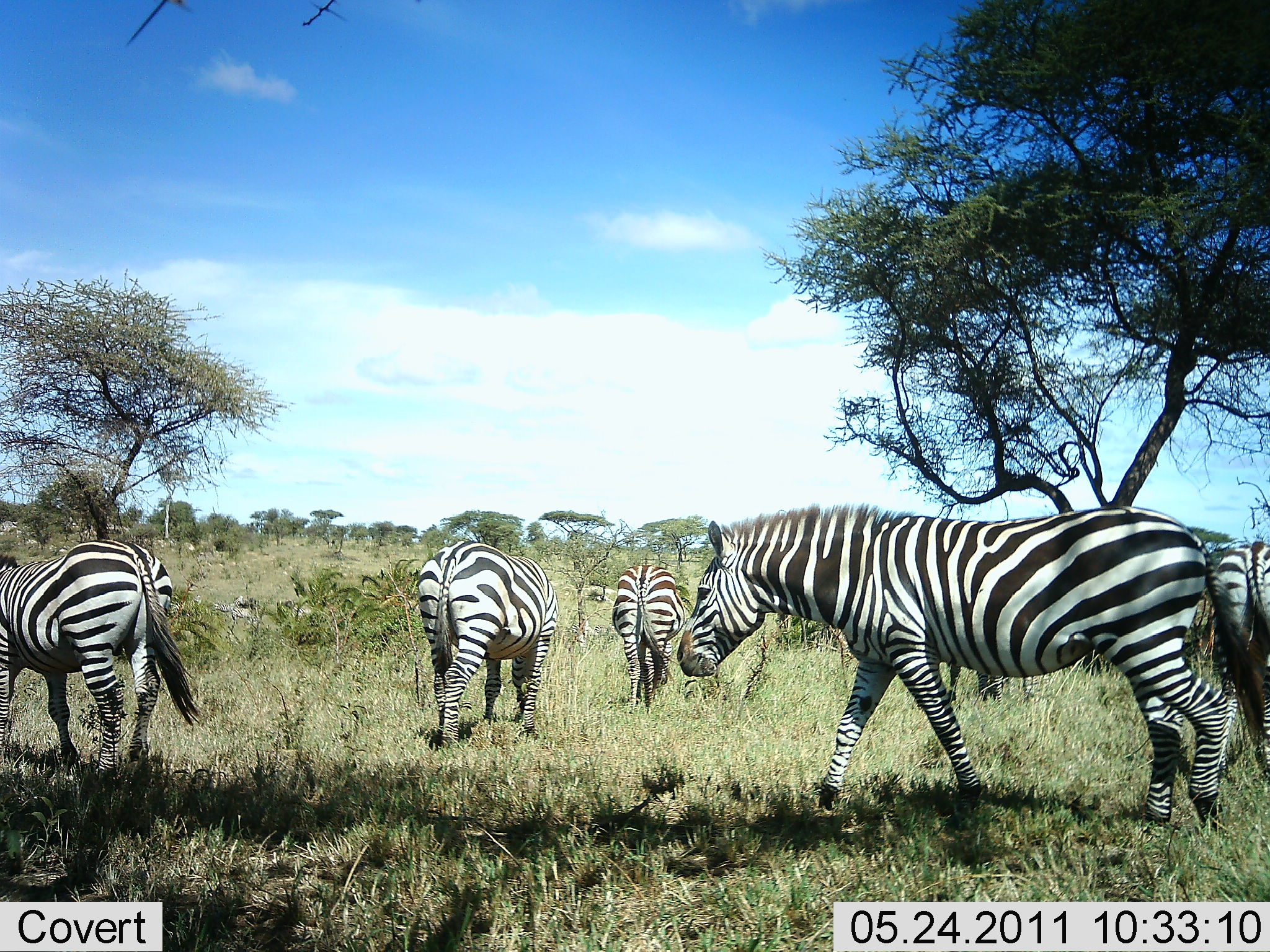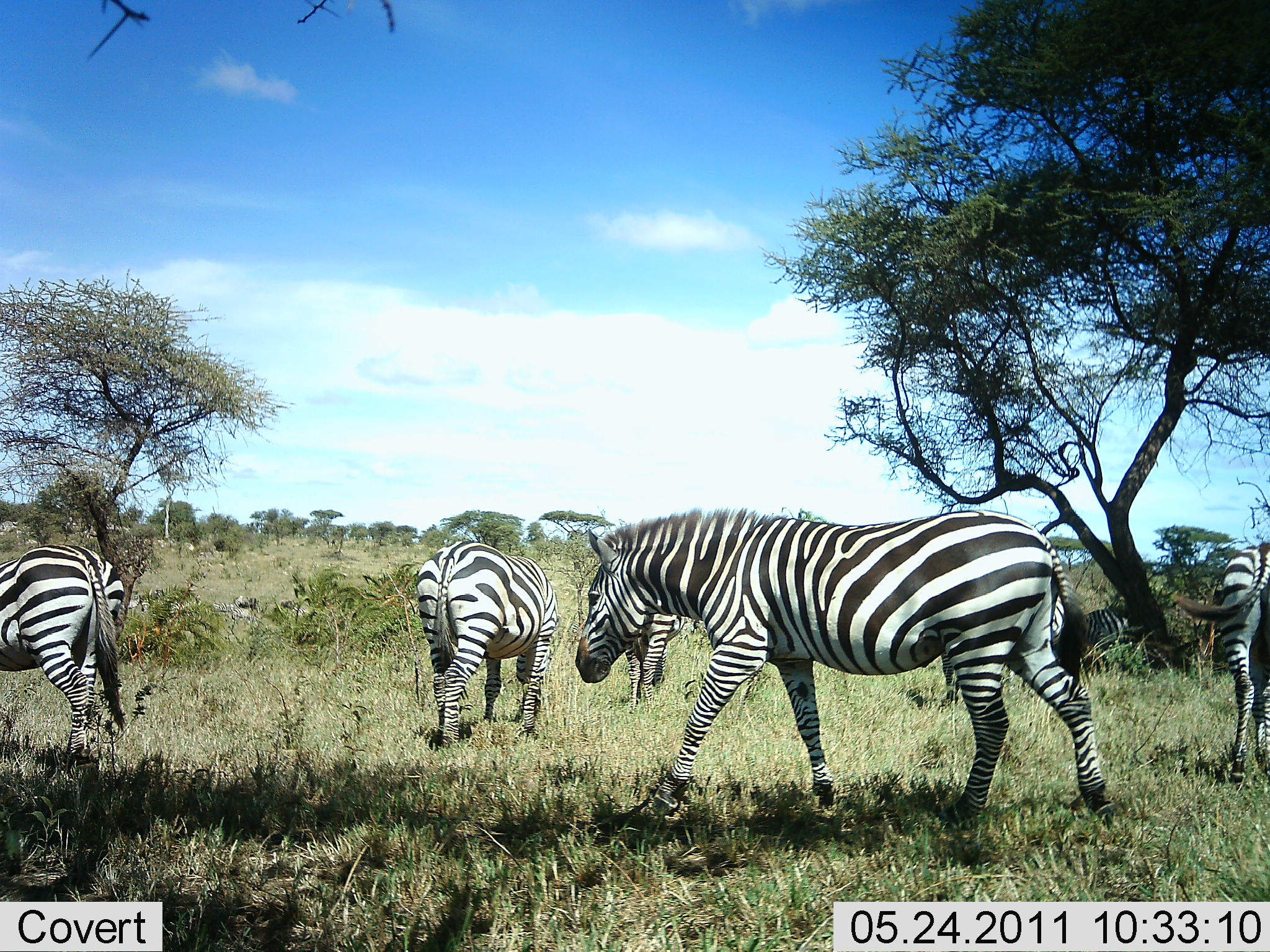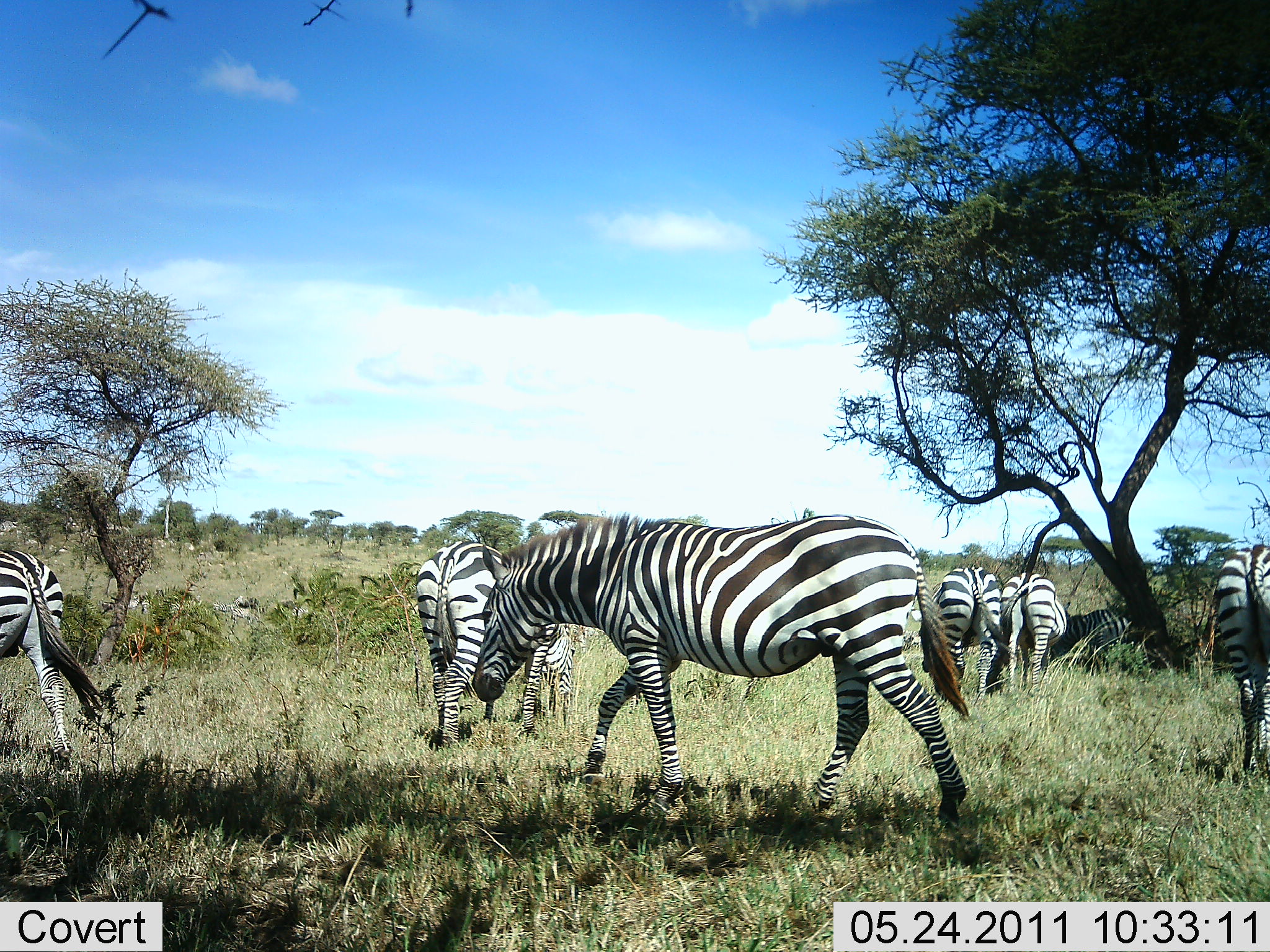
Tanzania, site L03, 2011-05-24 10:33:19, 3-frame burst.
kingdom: Animalia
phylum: Chordata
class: Mammalia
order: Perissodactyla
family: Equidae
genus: Equus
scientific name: Equus quagga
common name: plains zebra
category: zebra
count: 7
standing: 43%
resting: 0%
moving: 86%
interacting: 7%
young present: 0%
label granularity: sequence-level